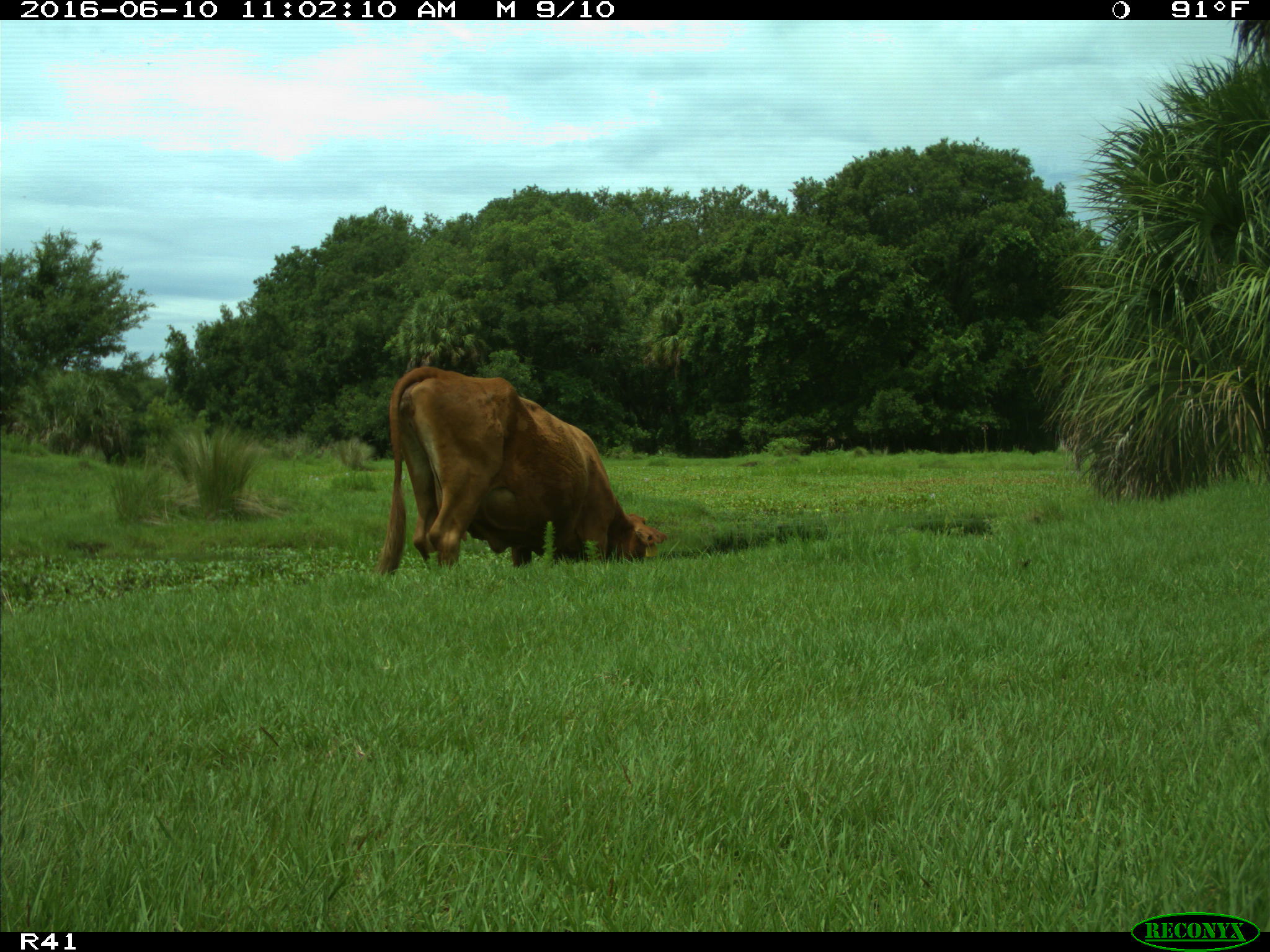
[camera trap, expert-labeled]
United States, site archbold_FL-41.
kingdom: Animalia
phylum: Chordata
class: Mammalia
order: Artiodactyla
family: Bovidae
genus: Bos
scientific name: Bos taurus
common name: domestic cow